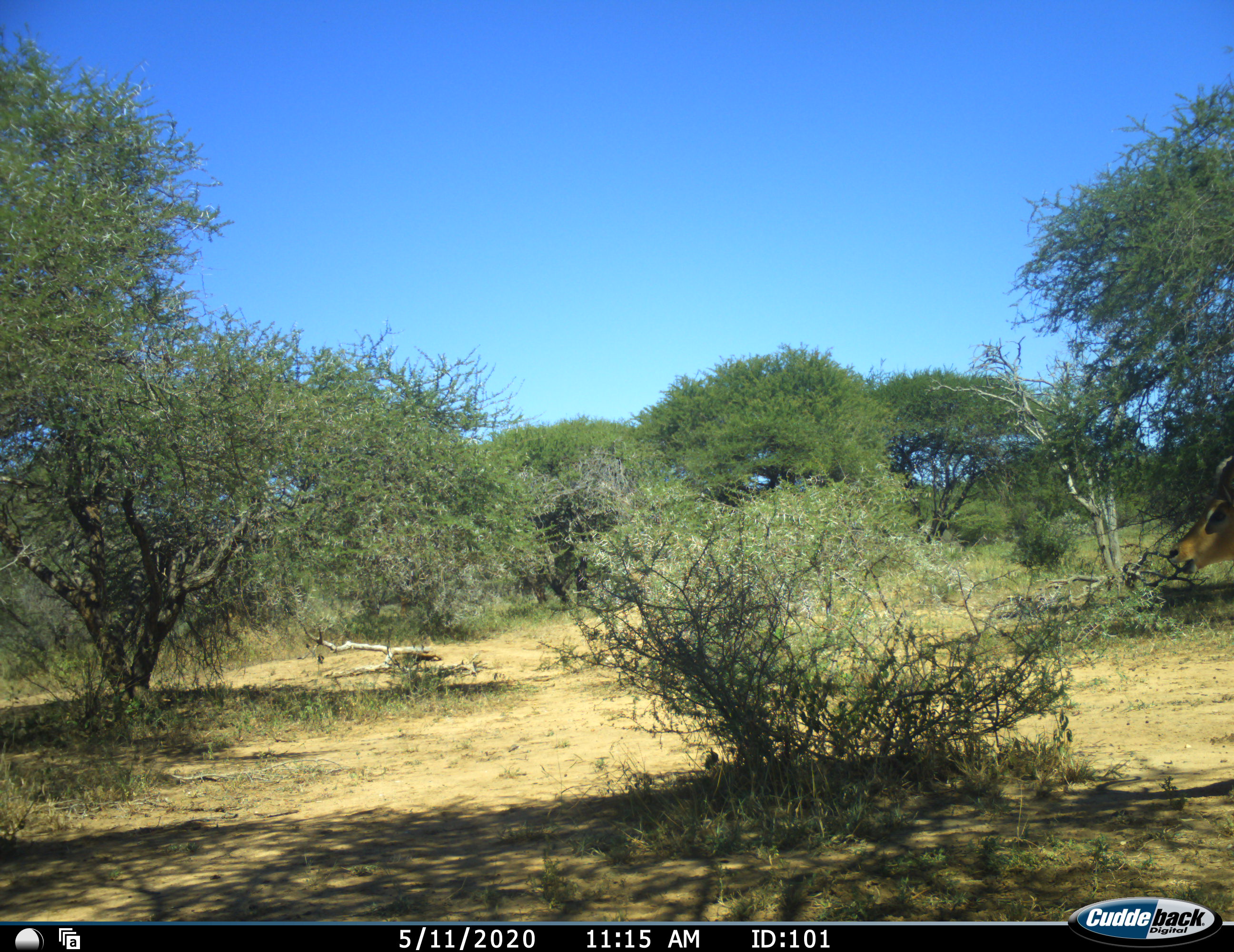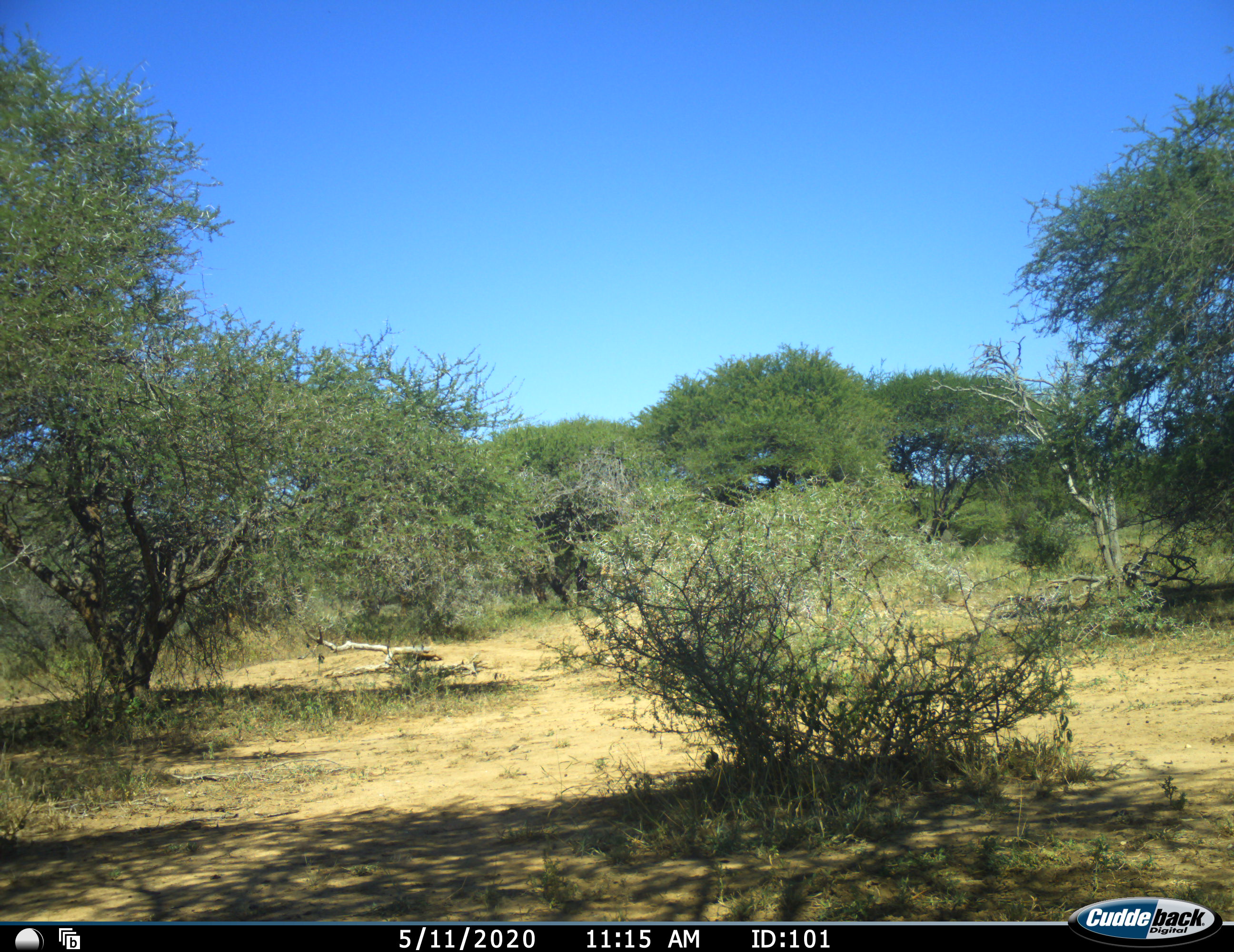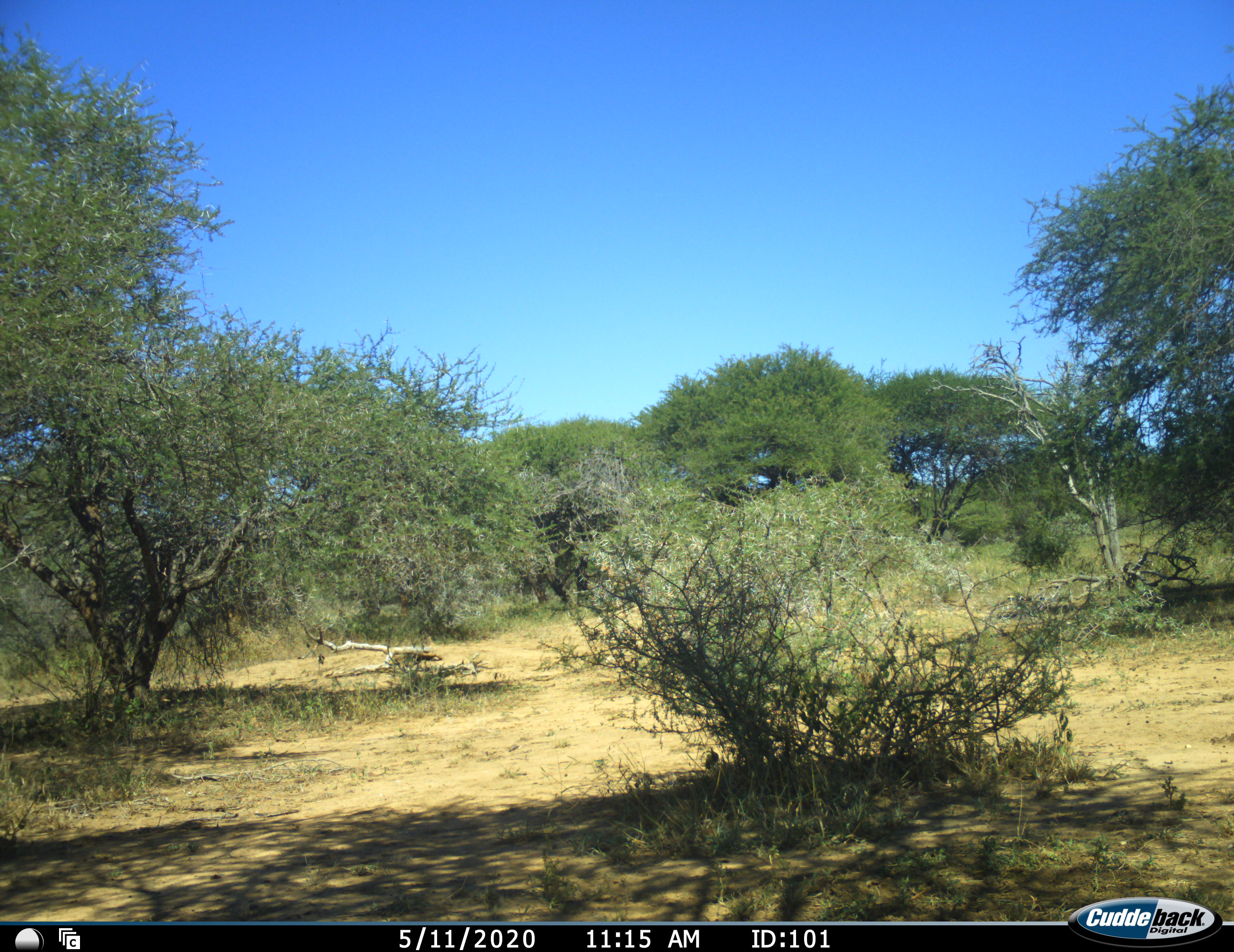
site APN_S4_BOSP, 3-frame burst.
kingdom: Animalia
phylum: Chordata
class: Mammalia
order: Artiodactyla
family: Bovidae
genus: Aepyceros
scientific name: Aepyceros melampus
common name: impala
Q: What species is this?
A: Impala (Aepyceros melampus).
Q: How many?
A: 2.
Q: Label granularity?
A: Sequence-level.